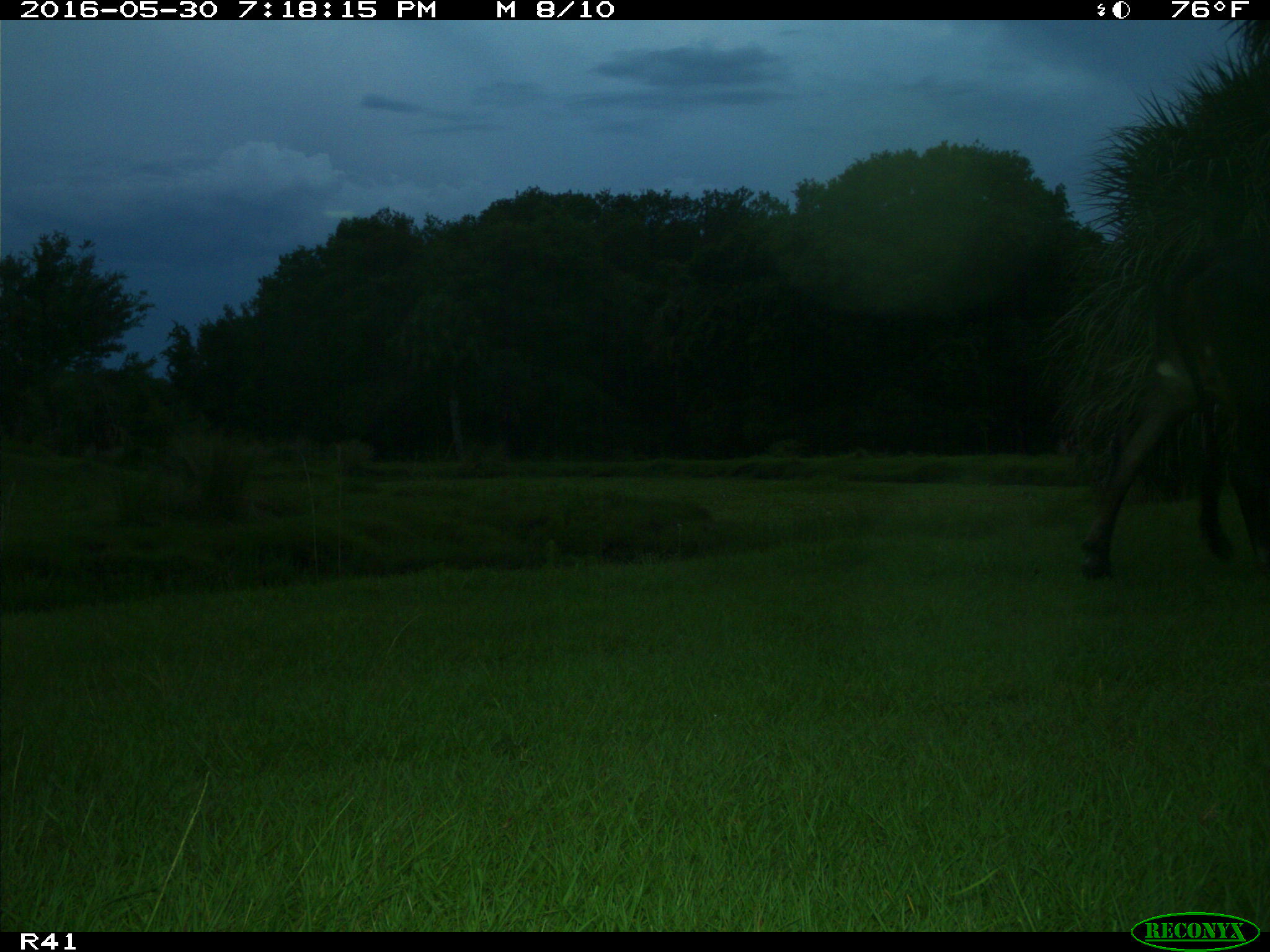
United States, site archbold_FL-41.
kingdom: Animalia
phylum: Chordata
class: Mammalia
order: Artiodactyla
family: Bovidae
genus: Bos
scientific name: Bos taurus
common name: domestic cow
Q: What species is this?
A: Bos taurus (domestic cow).